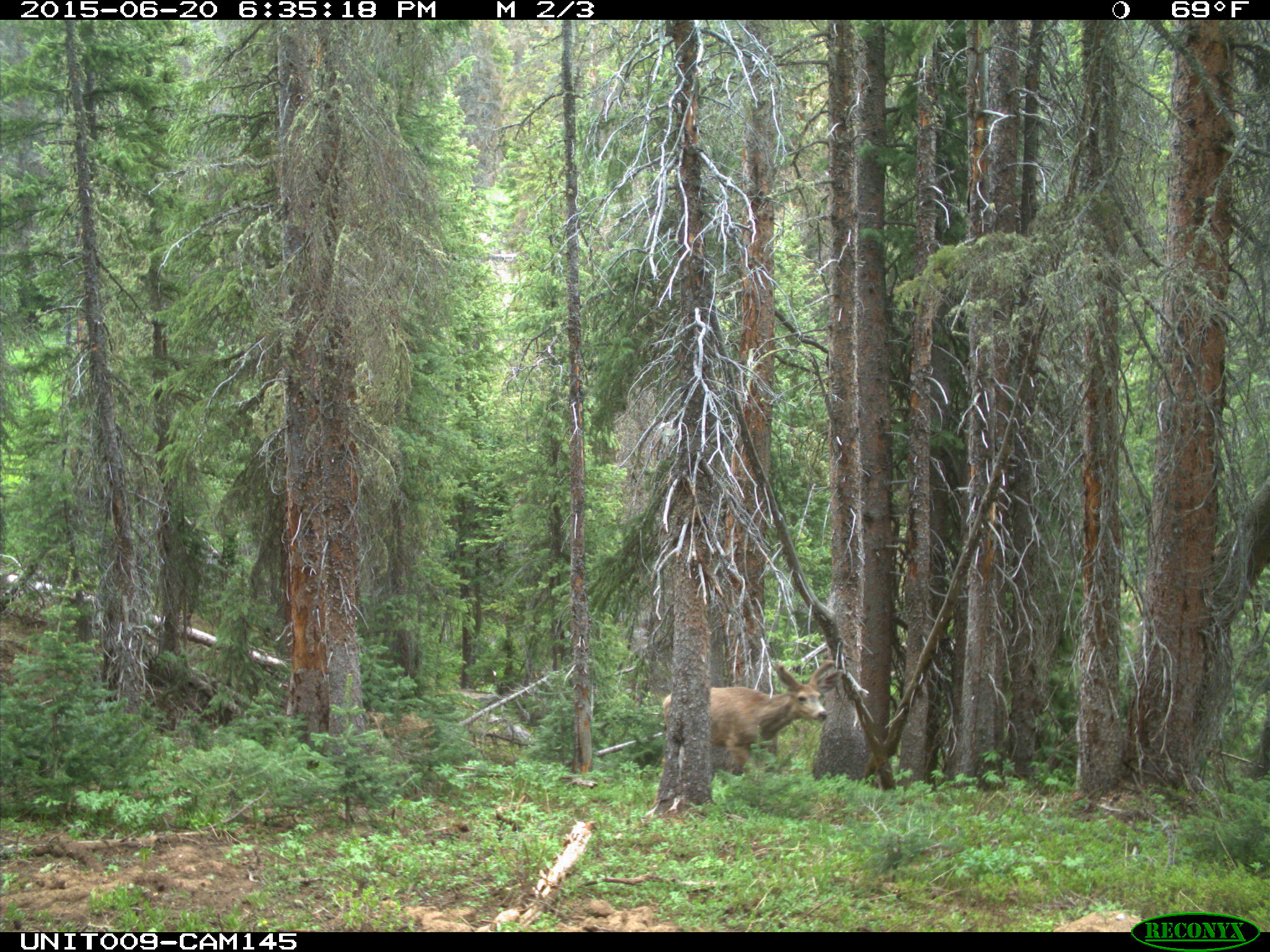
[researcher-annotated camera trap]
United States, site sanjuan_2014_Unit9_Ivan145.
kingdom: Animalia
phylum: Chordata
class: Mammalia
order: Artiodactyla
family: Cervidae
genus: Odocoileus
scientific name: Odocoileus hemionus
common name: mule deer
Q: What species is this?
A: Odocoileus hemionus (mule deer).